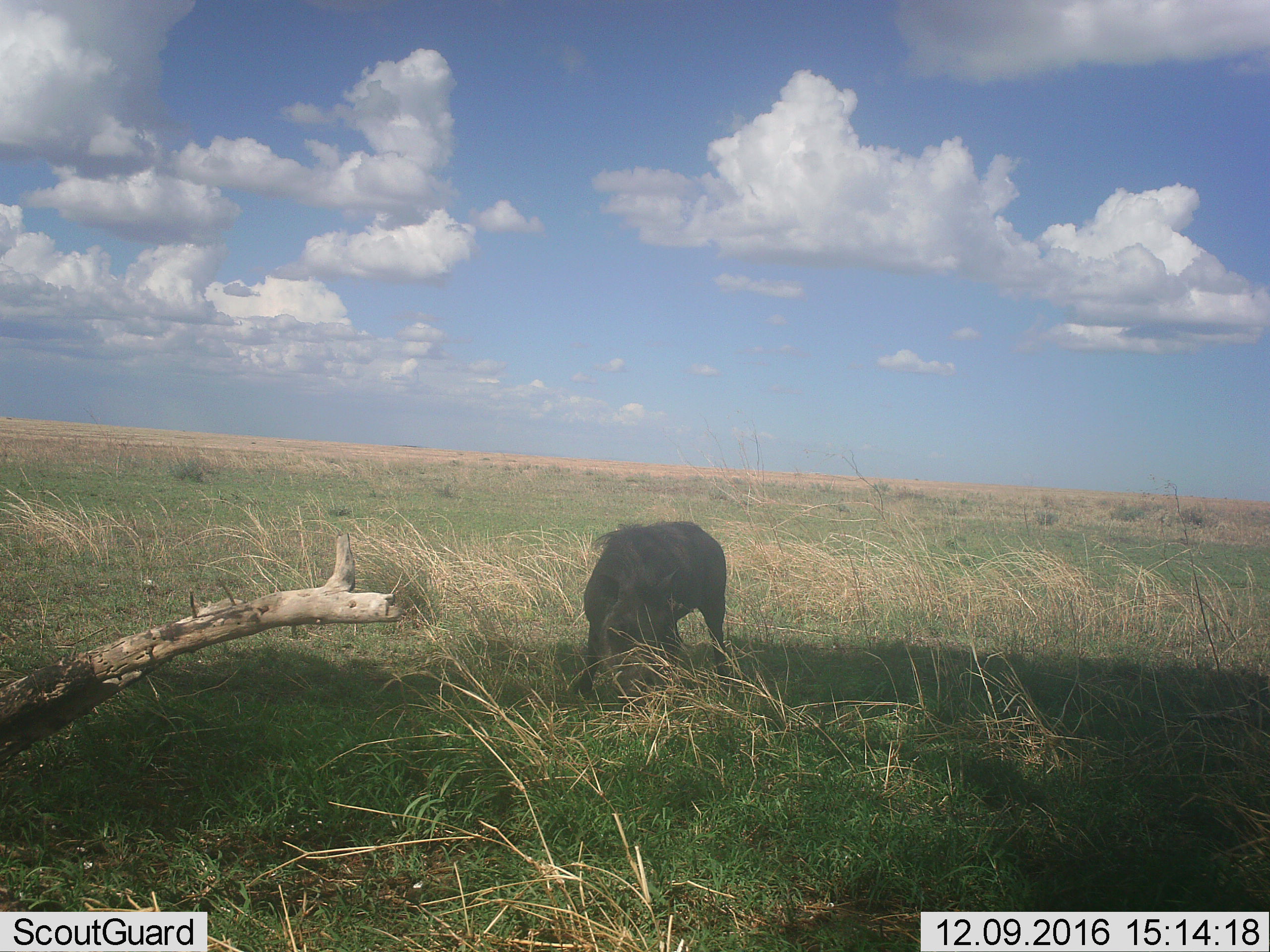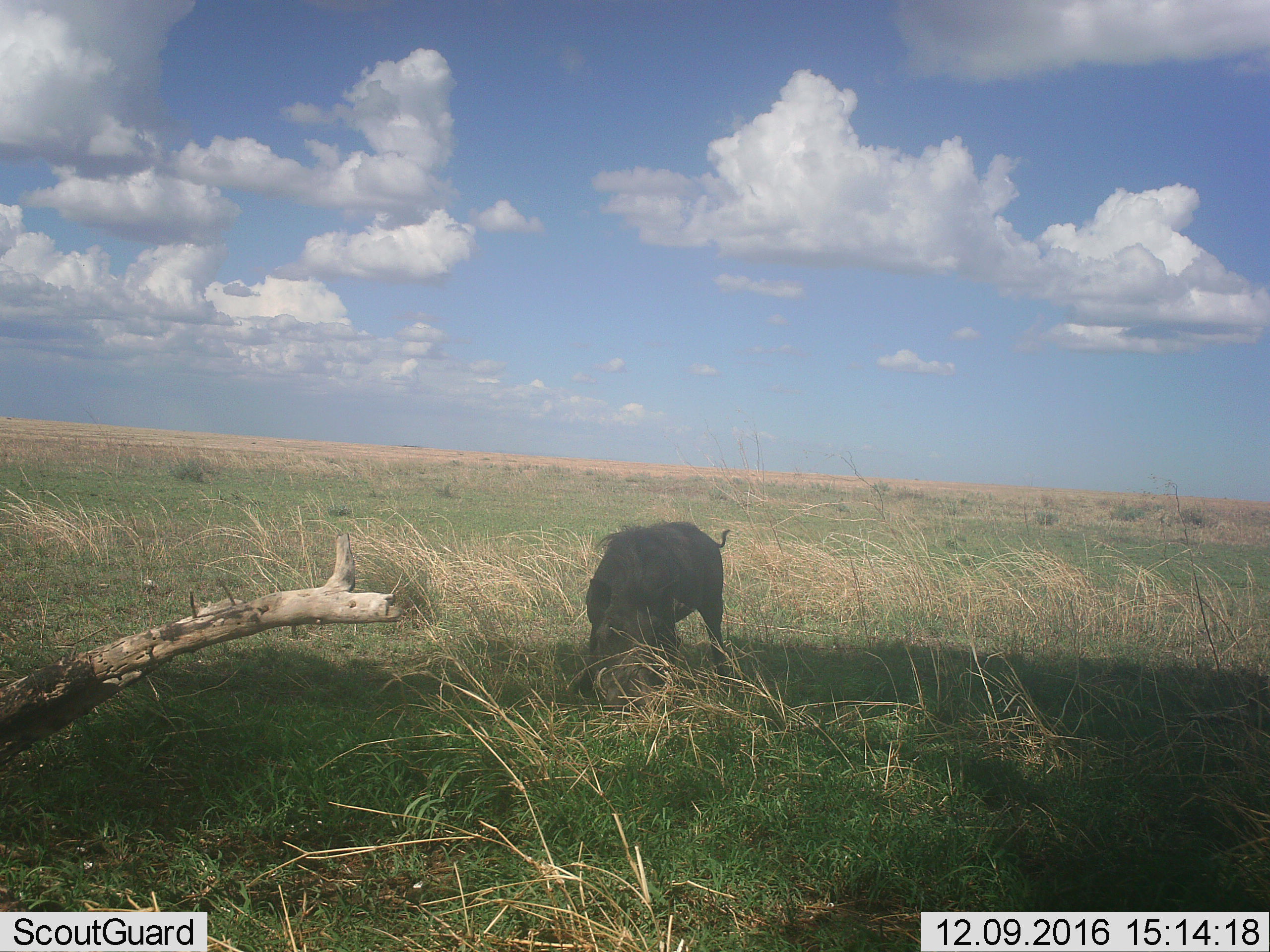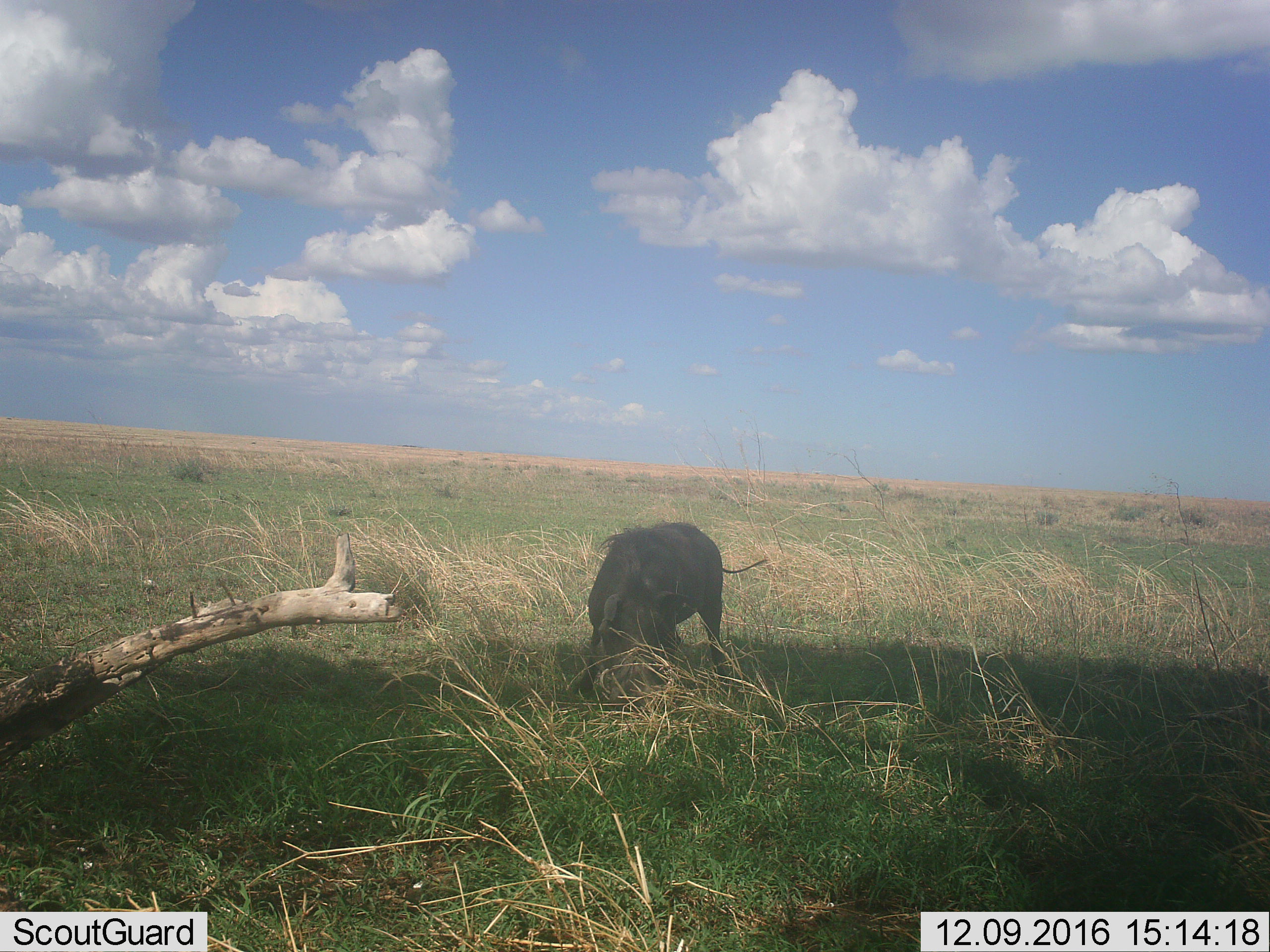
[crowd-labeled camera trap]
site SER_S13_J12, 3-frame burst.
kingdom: Animalia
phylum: Chordata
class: Mammalia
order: Artiodactyla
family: Suidae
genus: Phacochoerus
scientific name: Phacochoerus africanus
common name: warthog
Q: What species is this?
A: Warthog (Phacochoerus africanus).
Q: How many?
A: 1.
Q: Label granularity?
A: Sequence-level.